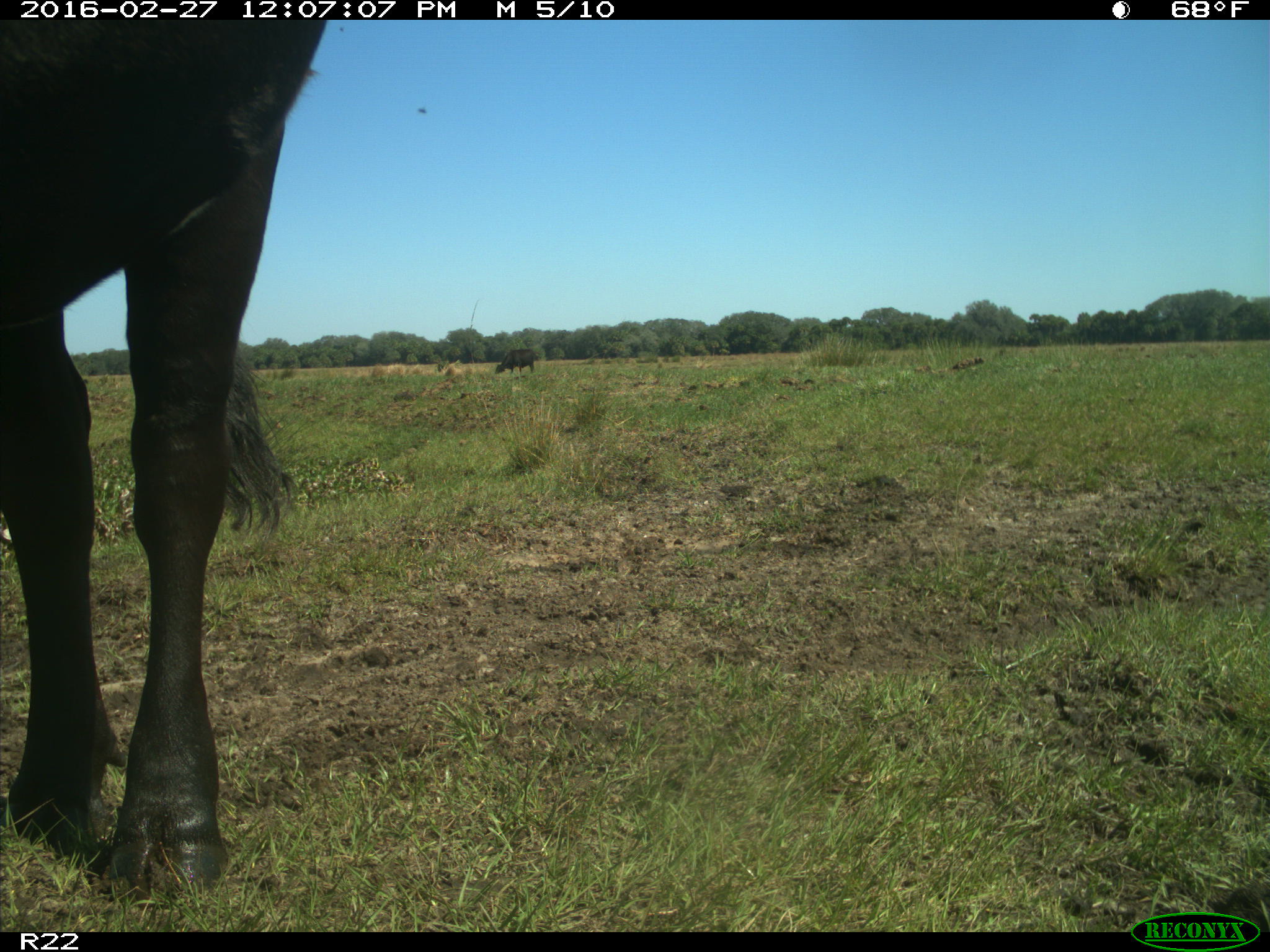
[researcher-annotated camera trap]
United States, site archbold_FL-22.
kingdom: Animalia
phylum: Chordata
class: Mammalia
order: Artiodactyla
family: Bovidae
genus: Bos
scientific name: Bos taurus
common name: domestic cow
Bos taurus (domestic cow).